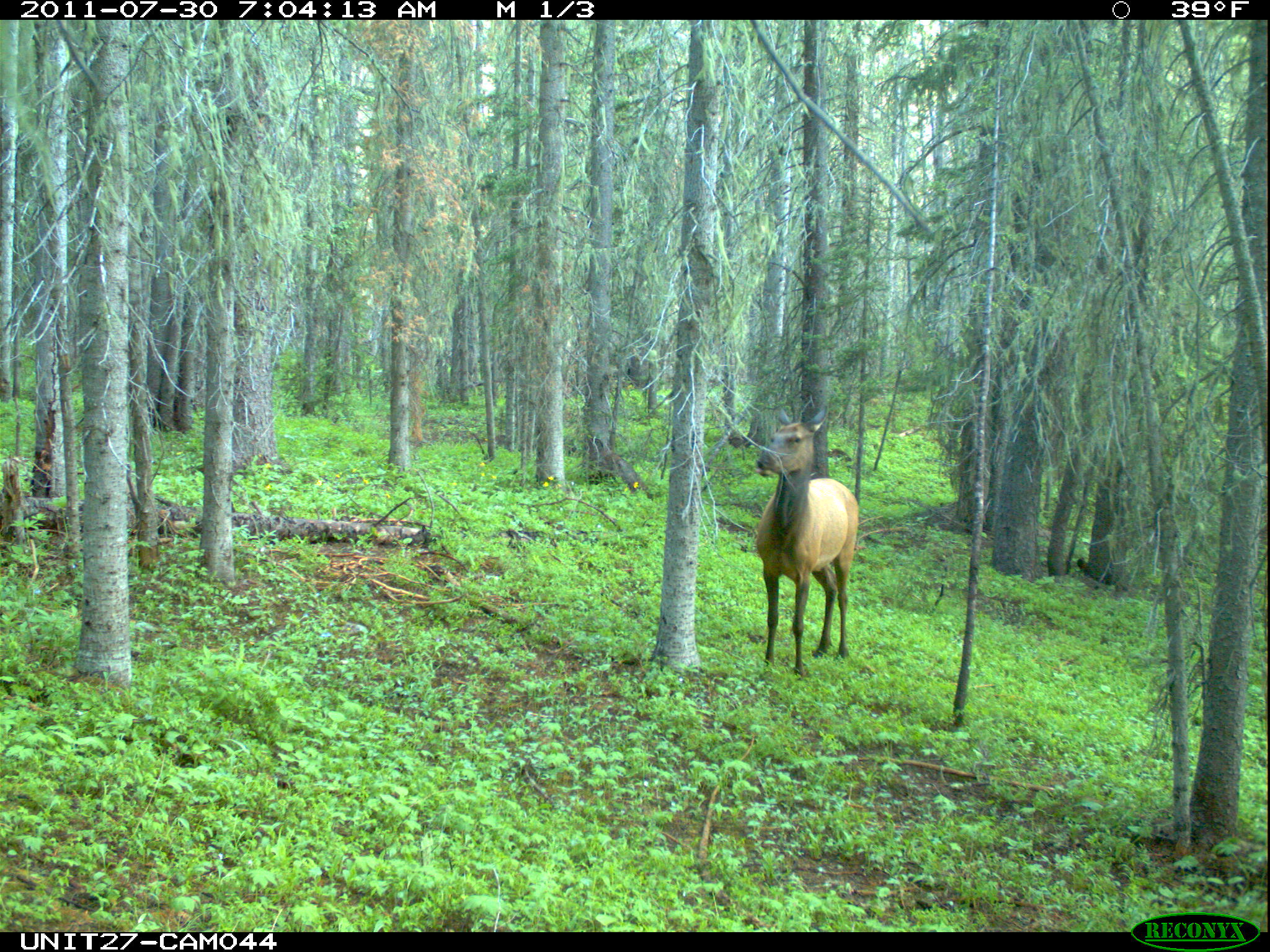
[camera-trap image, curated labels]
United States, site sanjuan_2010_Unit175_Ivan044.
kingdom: Animalia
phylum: Chordata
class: Mammalia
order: Artiodactyla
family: Cervidae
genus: Cervus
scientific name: Cervus elaphus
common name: red deer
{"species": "Cervus elaphus (red deer)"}